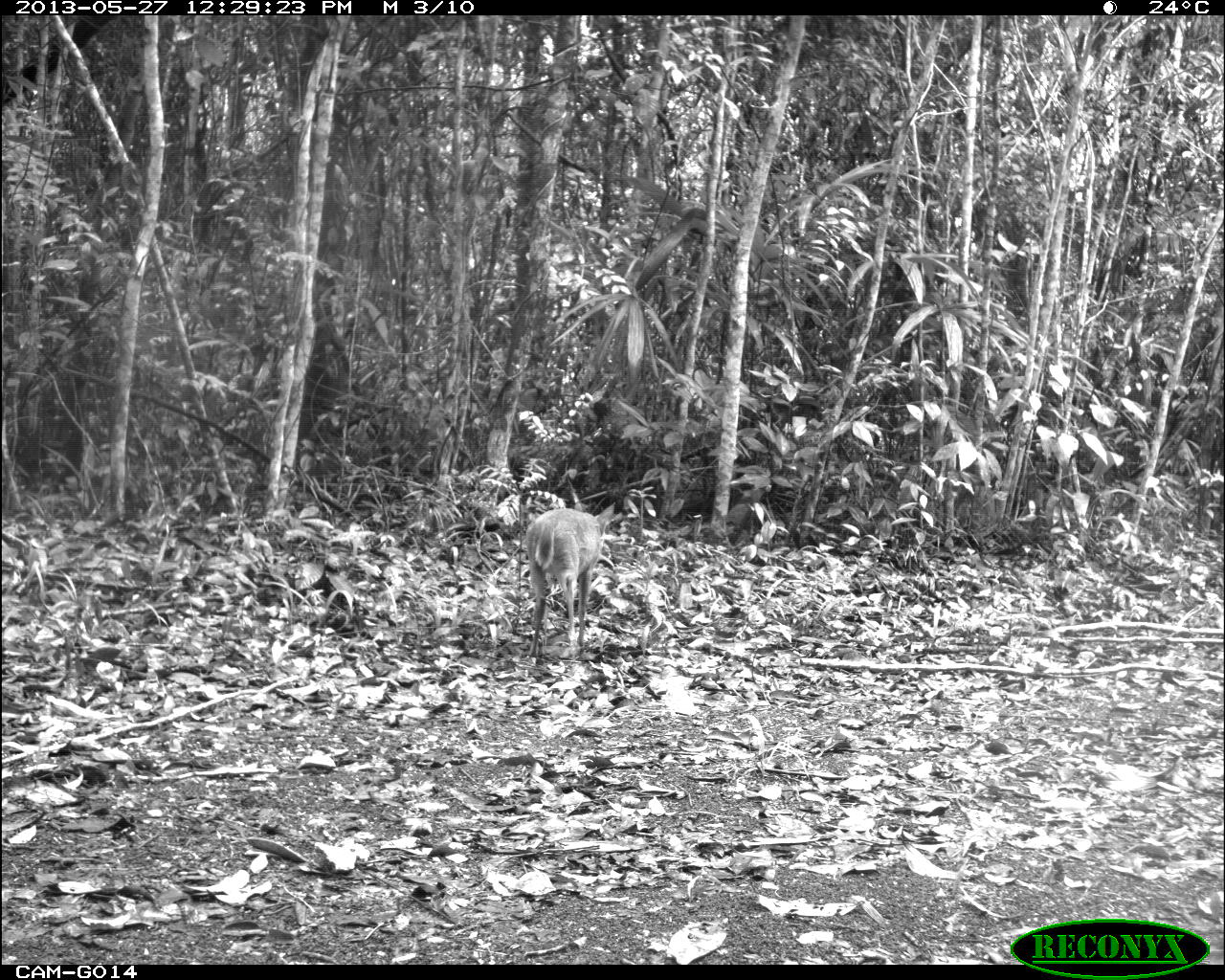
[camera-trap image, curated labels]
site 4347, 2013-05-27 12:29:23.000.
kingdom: Animalia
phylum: Chordata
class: Mammalia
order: Artiodactyla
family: Cervidae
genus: Odocoileus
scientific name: Odocoileus virginianus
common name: white-tailed deer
Odocoileus virginianus (white-tailed deer), count 1.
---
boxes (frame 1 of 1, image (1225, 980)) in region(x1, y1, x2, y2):
odocoileus virginianus: region(525, 491, 616, 661)